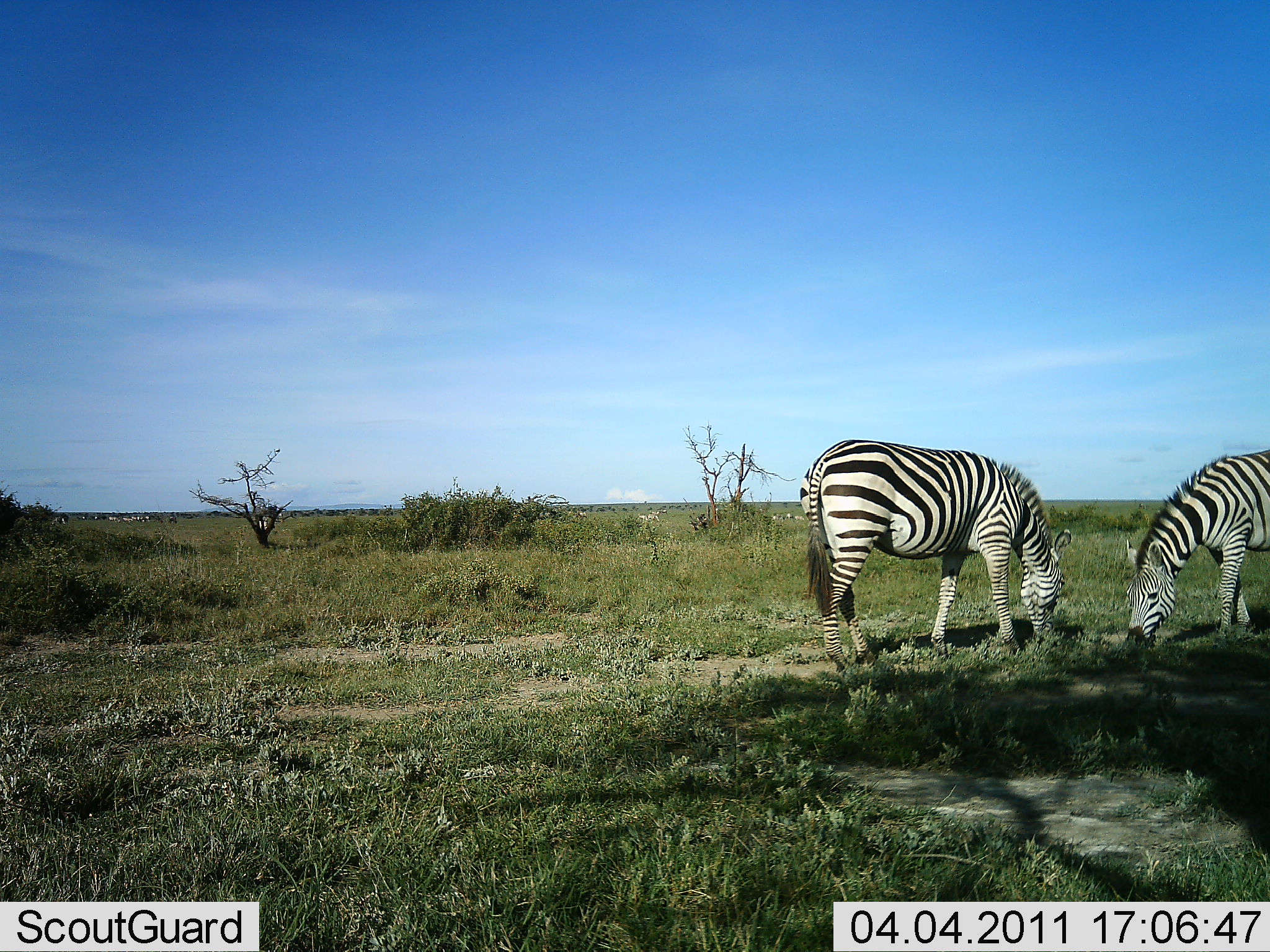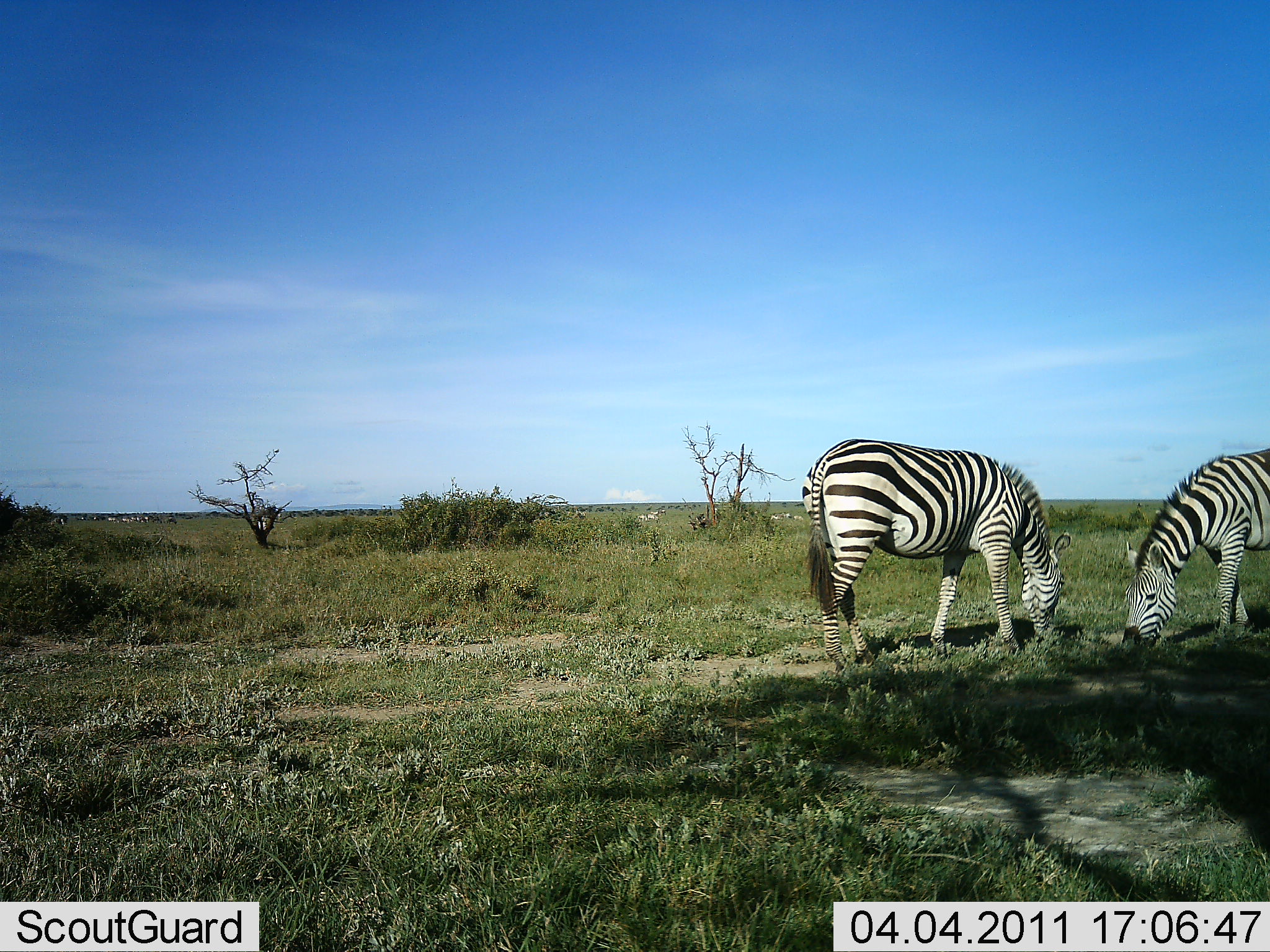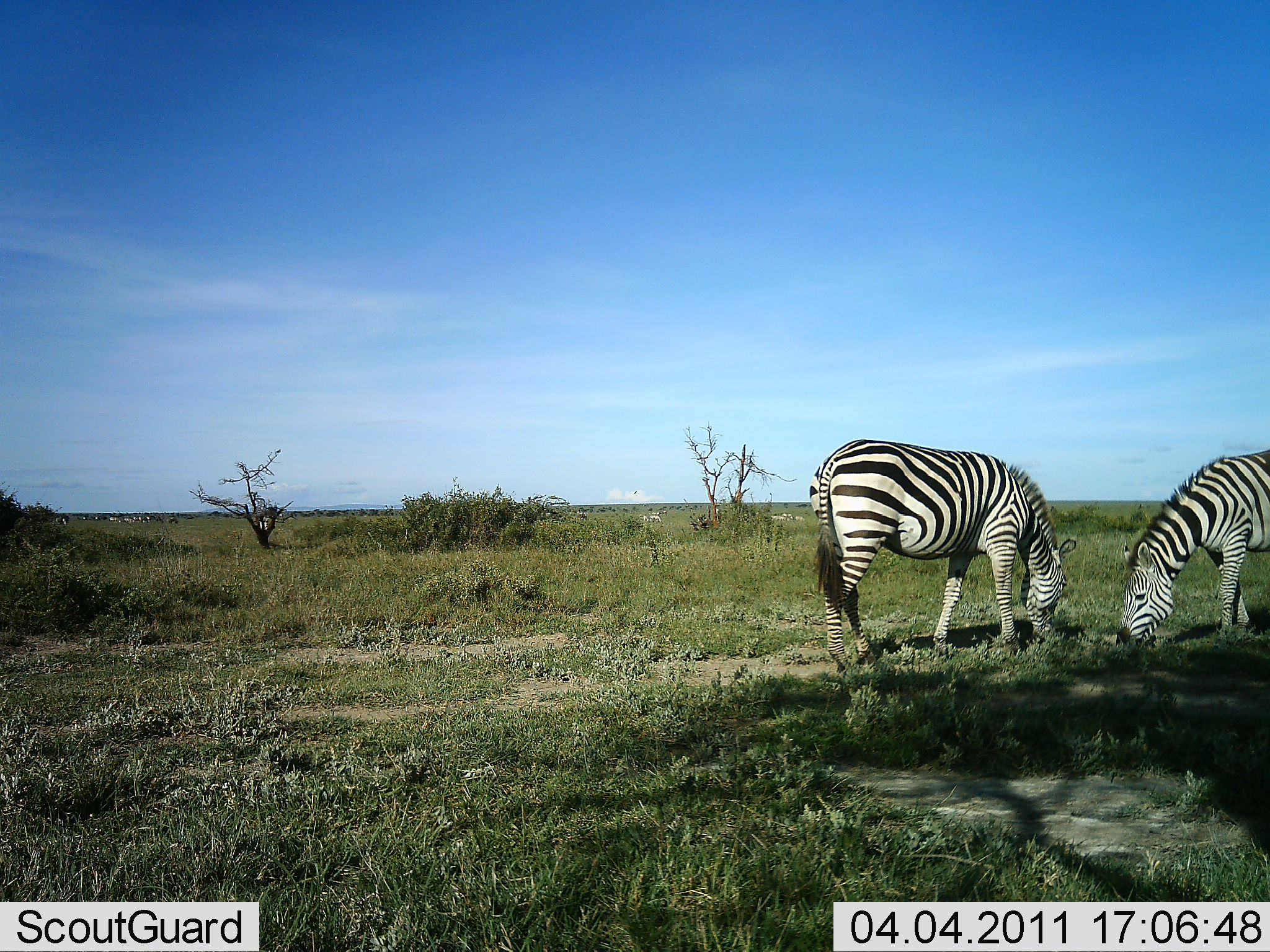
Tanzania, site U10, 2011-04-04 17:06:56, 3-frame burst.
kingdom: Animalia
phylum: Chordata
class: Mammalia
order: Perissodactyla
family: Equidae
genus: Equus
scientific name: Equus quagga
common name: plains zebra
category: zebra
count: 2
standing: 8%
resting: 0%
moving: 0%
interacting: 0%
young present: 0%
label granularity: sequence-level